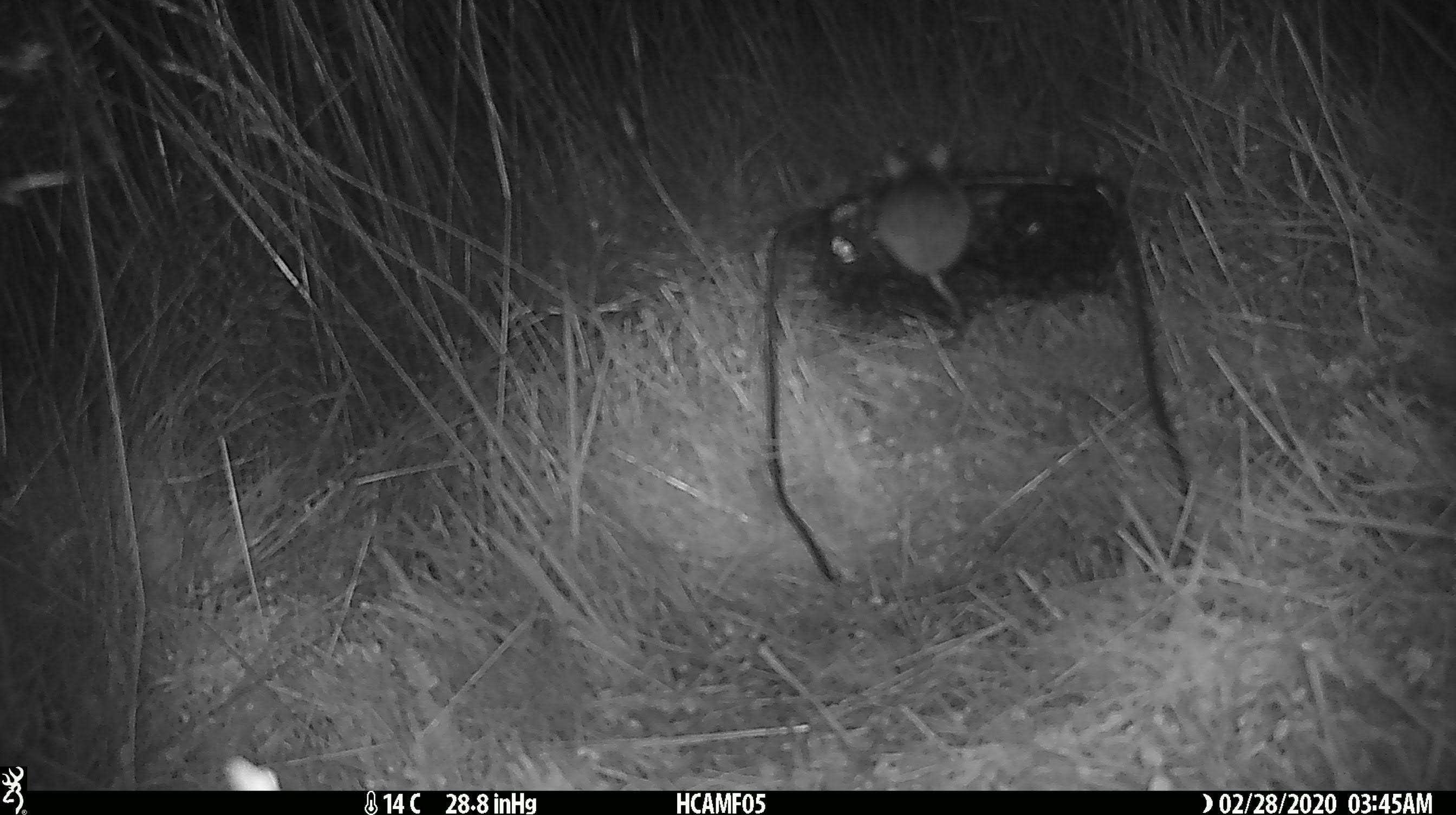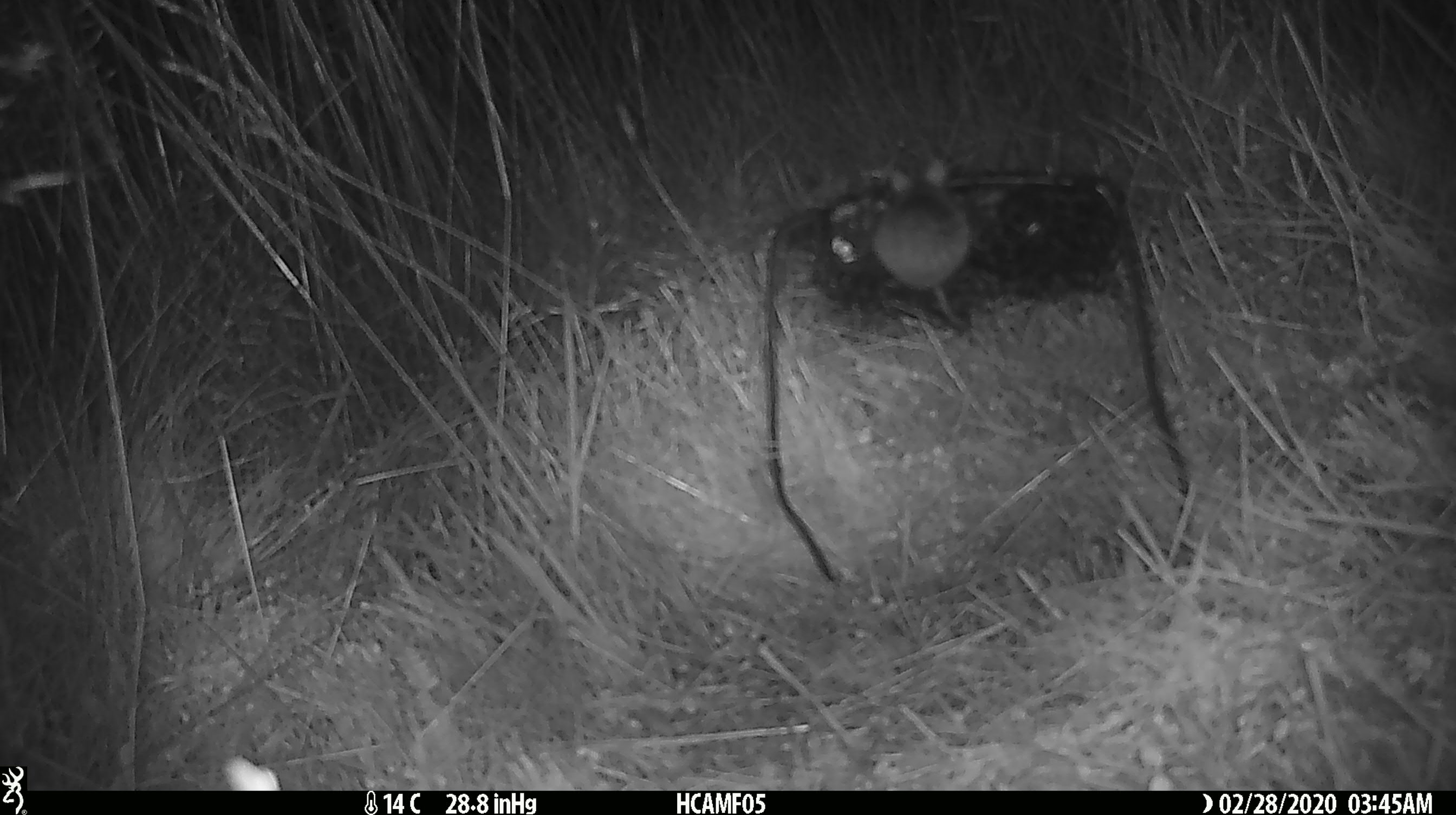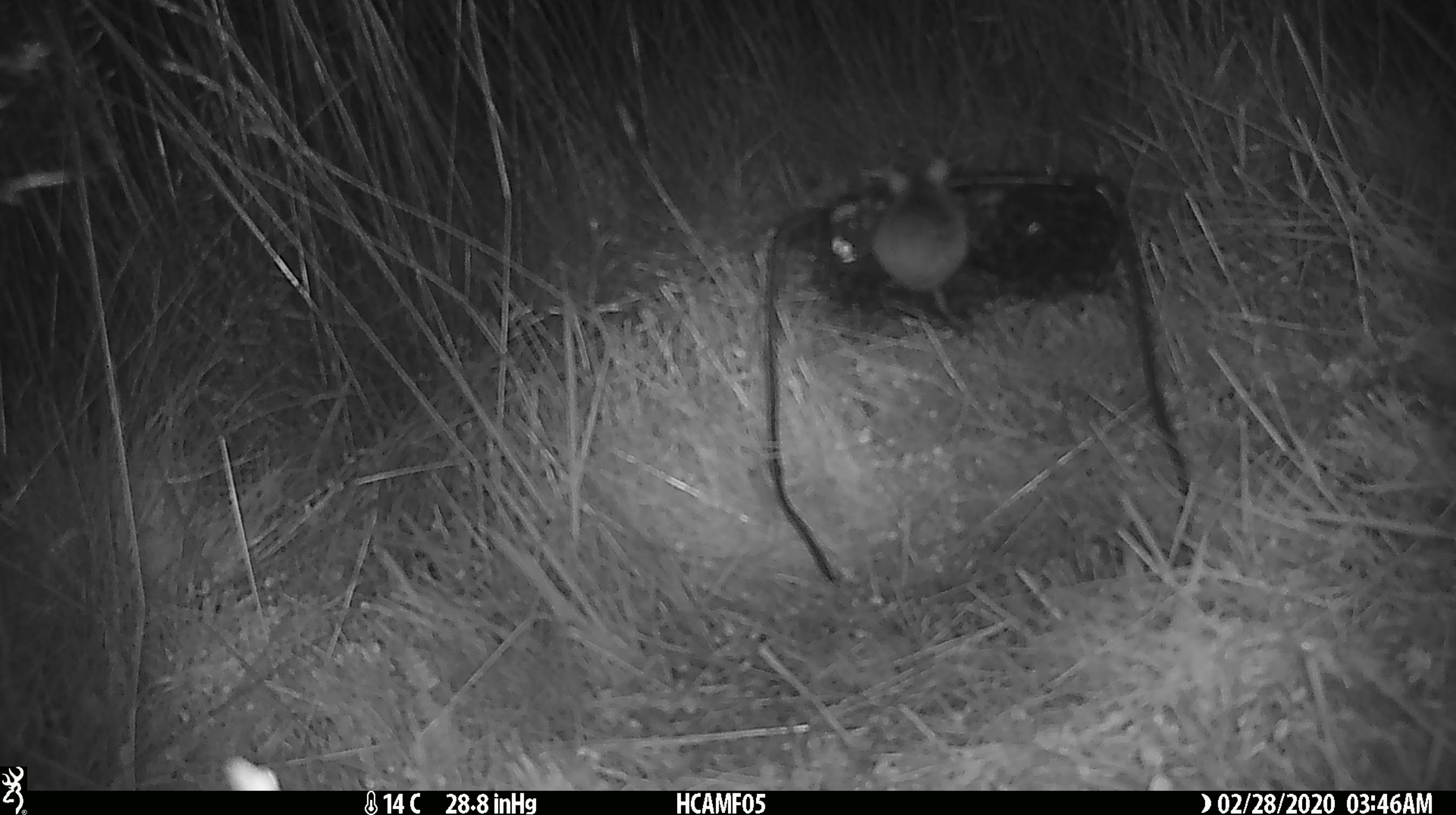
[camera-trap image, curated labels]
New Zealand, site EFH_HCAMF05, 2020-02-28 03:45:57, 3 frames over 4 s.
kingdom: Animalia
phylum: Chordata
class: Mammalia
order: Rodentia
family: Muridae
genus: Mus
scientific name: Mus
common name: mouse